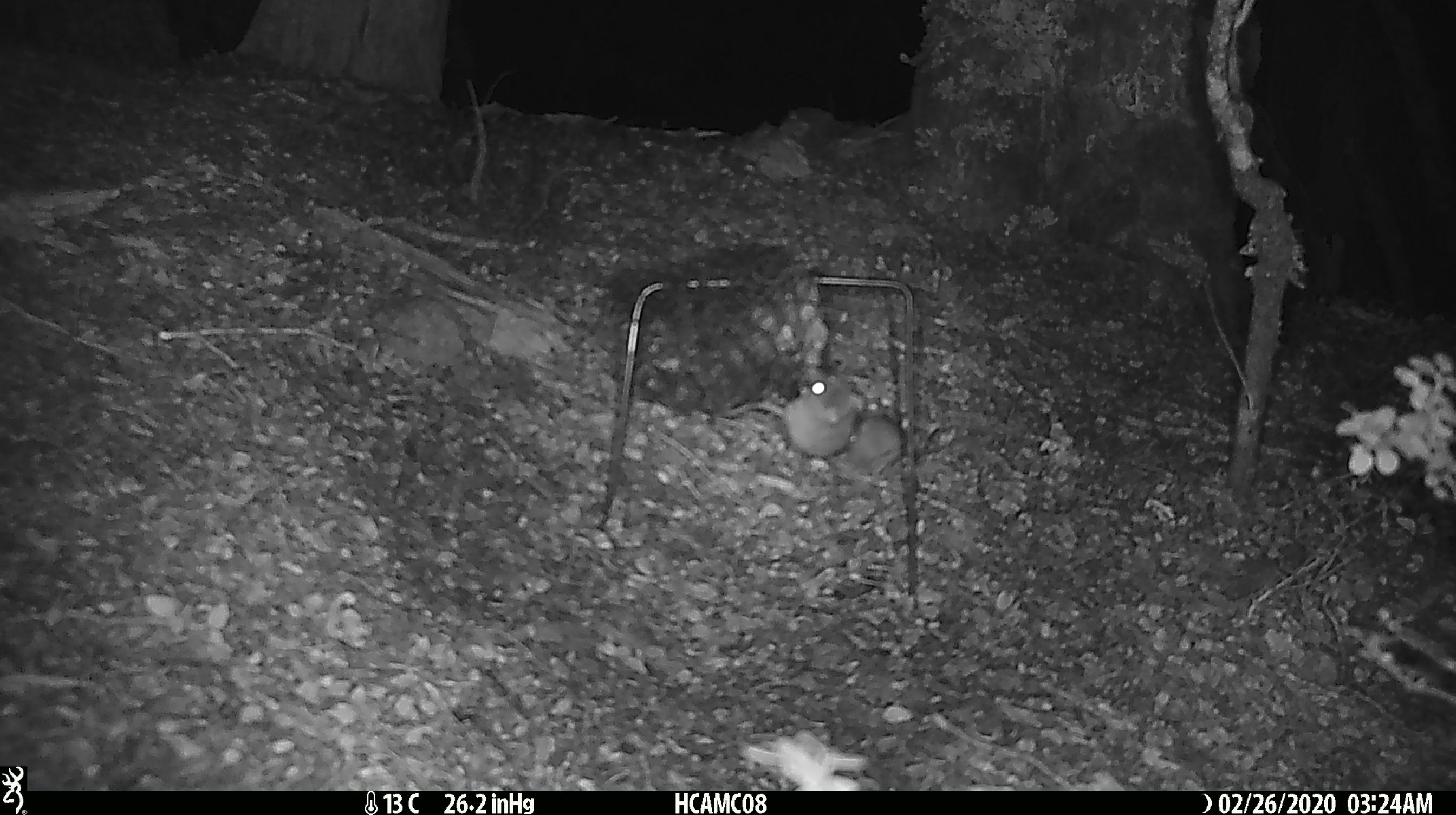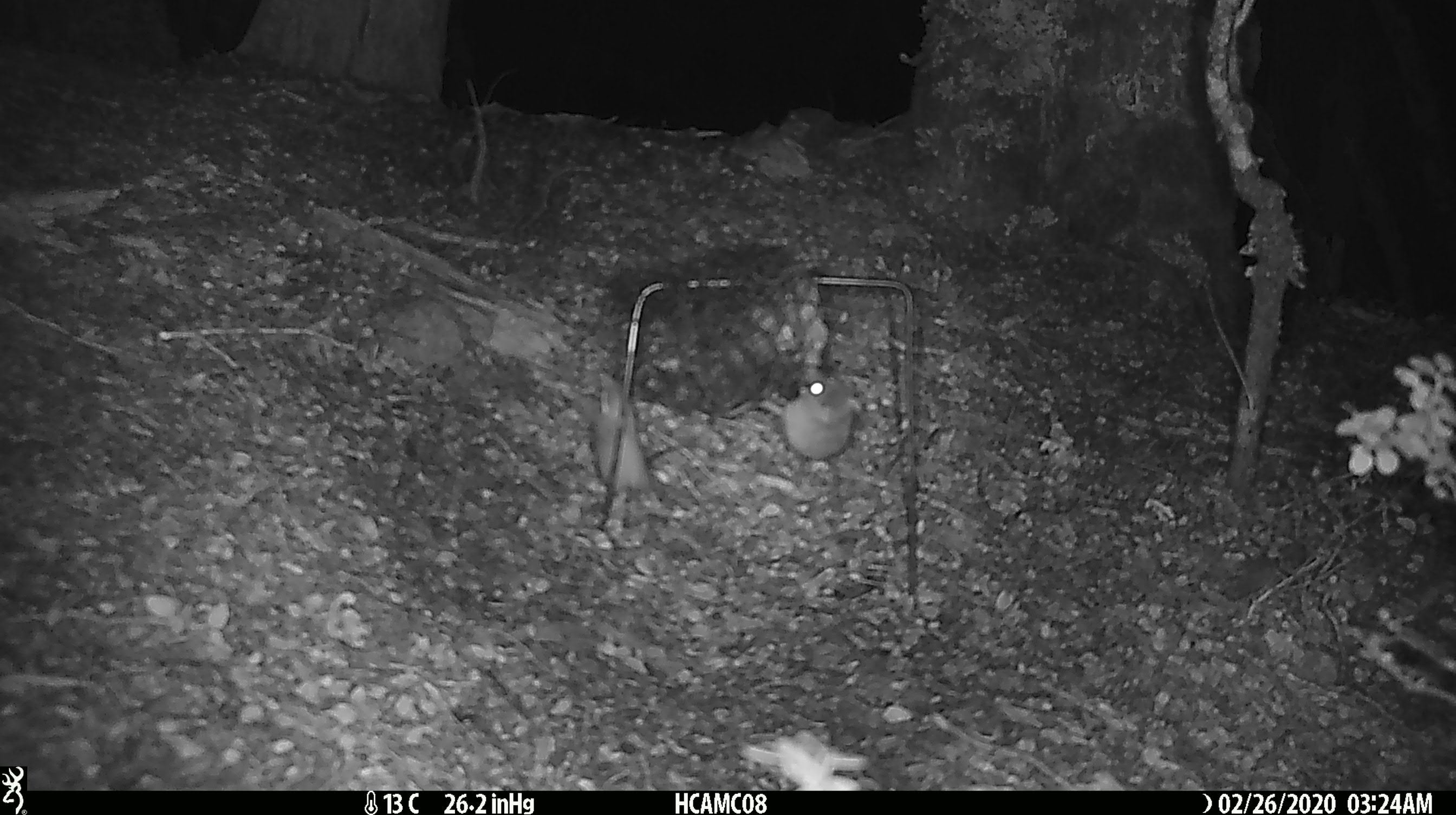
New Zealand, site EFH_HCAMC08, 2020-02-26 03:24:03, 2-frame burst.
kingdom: Animalia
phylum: Chordata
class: Mammalia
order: Rodentia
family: Muridae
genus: Mus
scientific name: Mus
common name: mouse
Mouse (Mus).